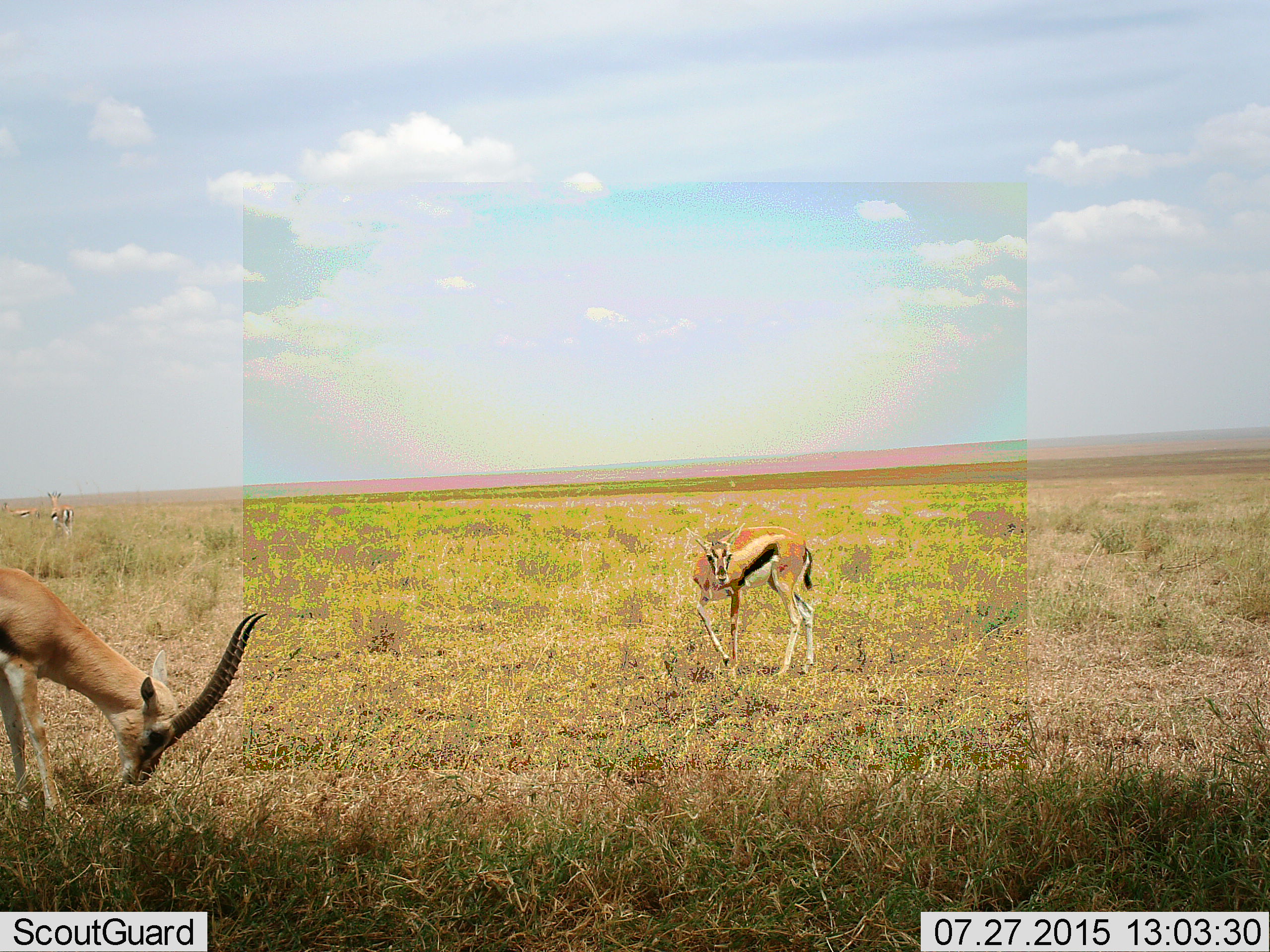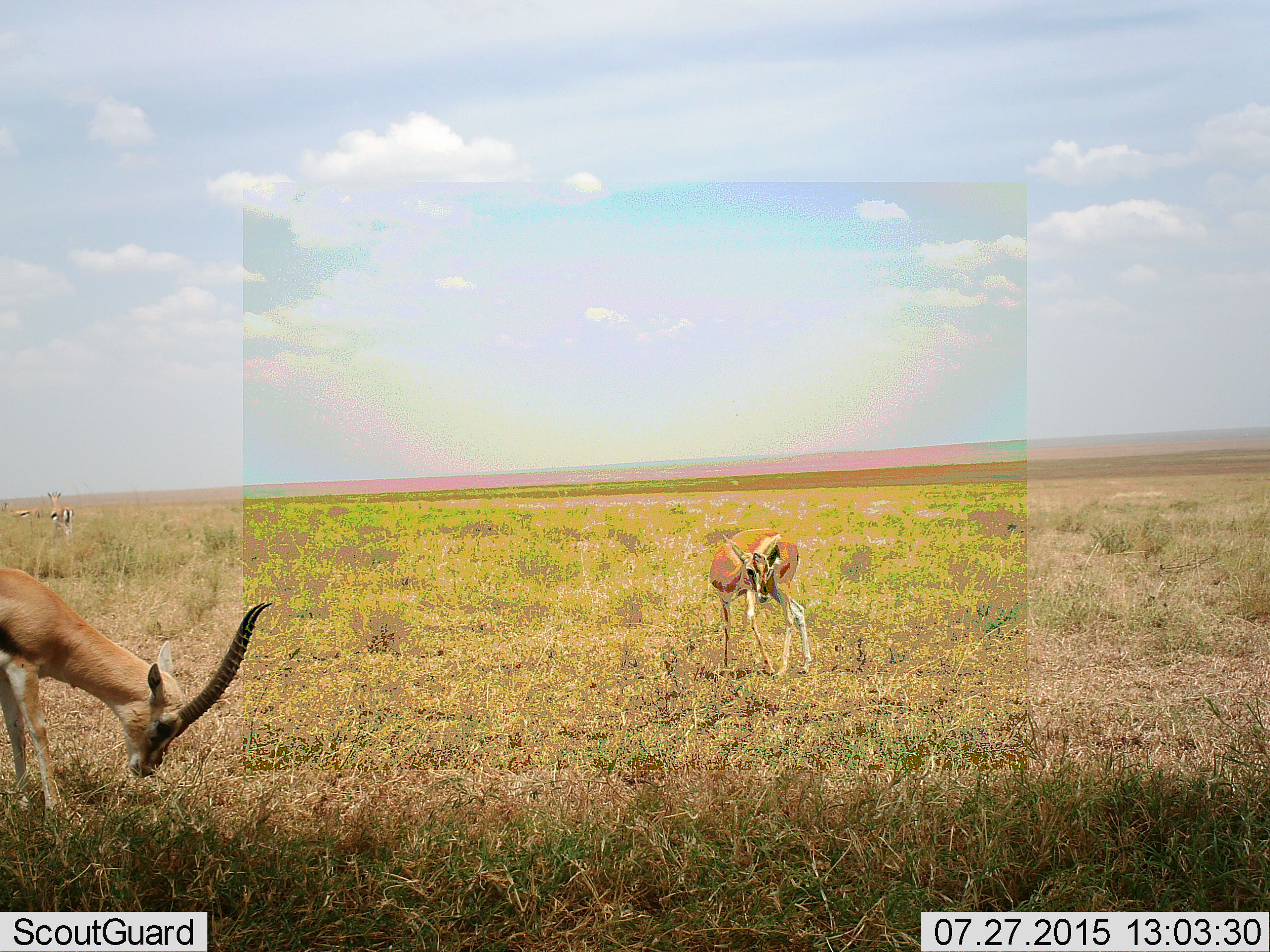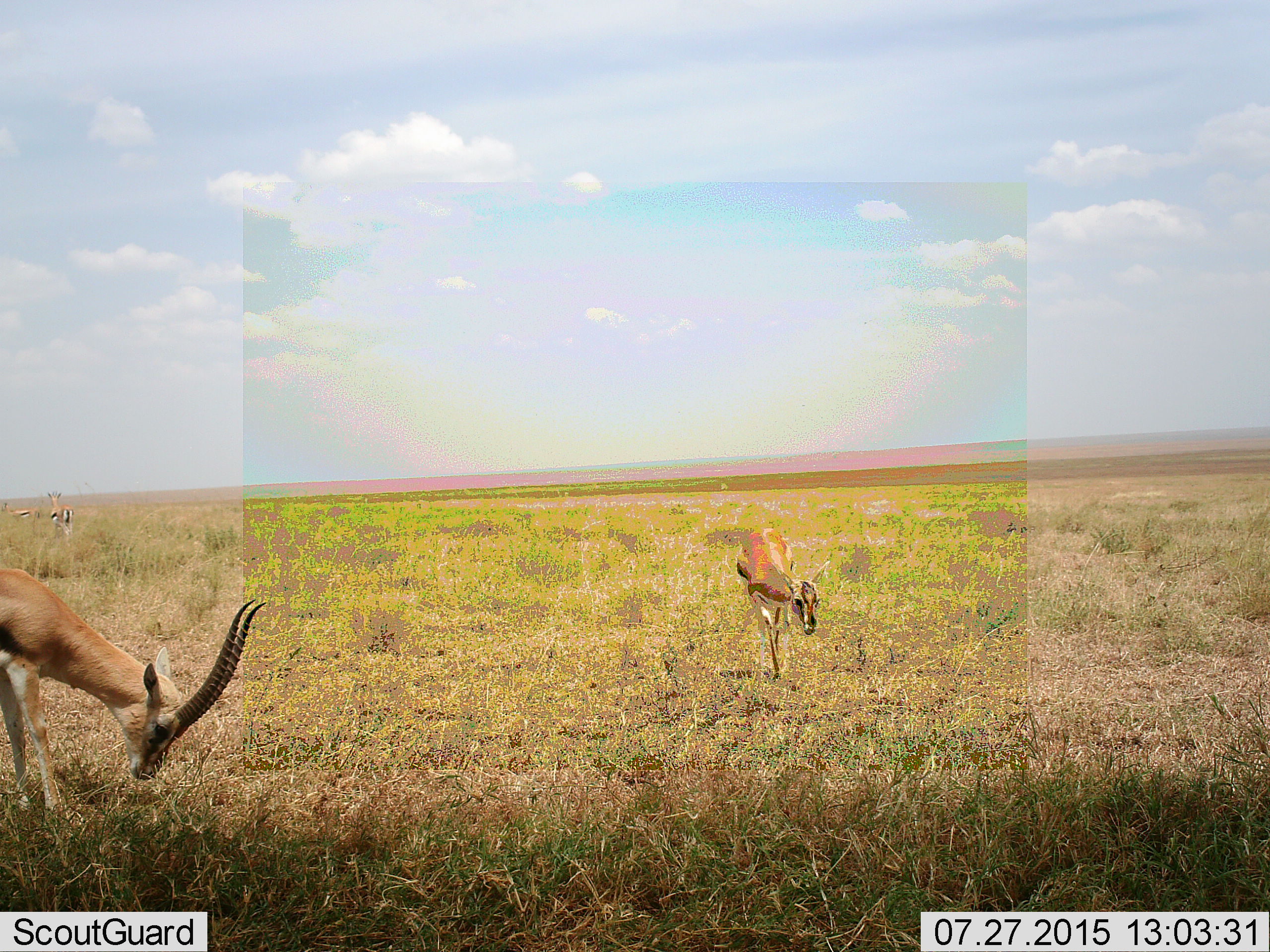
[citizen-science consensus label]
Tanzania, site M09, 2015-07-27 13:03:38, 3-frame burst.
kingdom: Animalia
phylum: Chordata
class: Mammalia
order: Artiodactyla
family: Bovidae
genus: Eudorcas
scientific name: Eudorcas thomsonii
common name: thomson's gazelle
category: gazellethomsons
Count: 4.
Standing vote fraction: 89%.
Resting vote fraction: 11%.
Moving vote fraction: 67%.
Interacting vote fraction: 0%.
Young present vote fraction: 11%.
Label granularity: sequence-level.